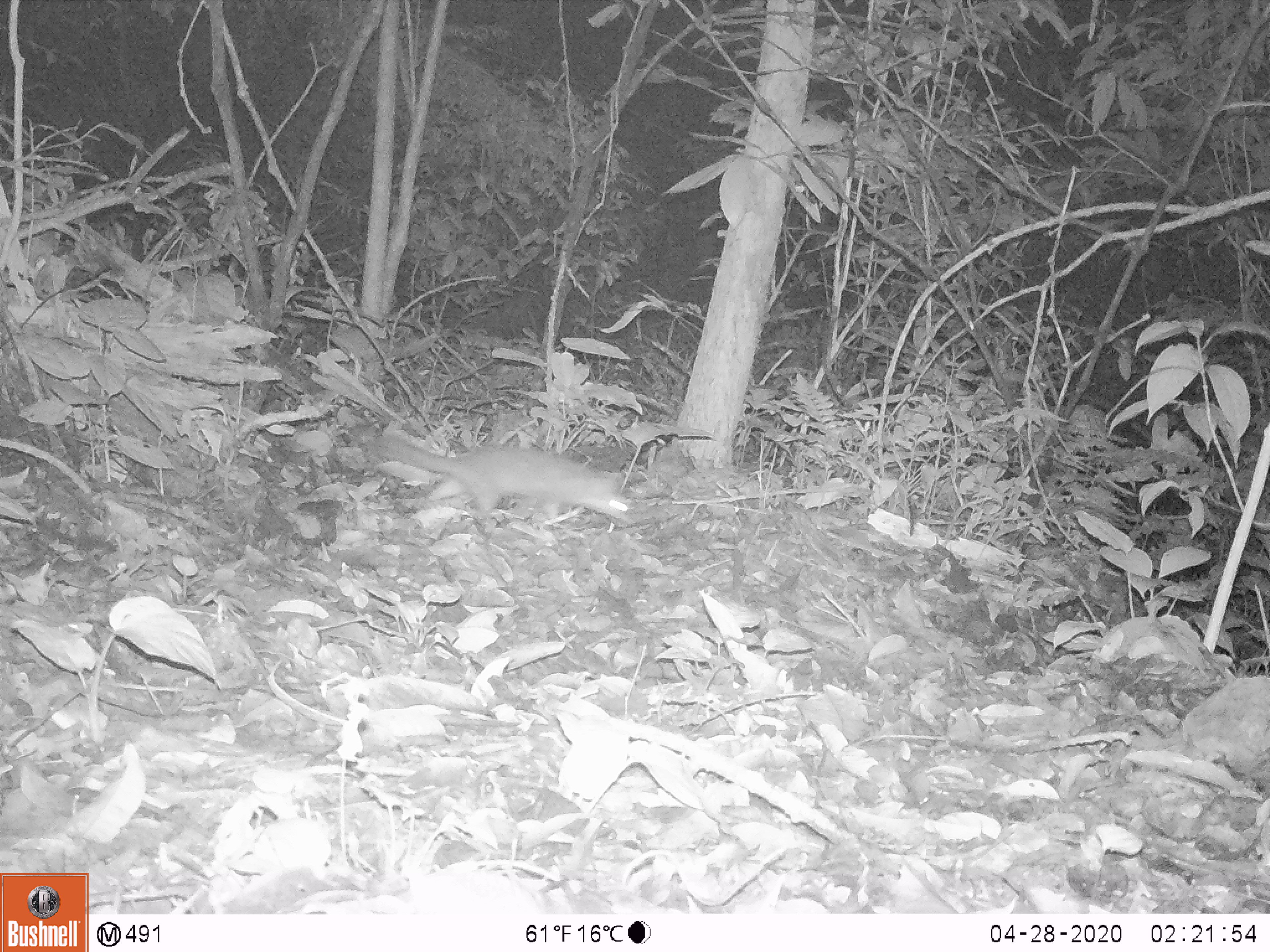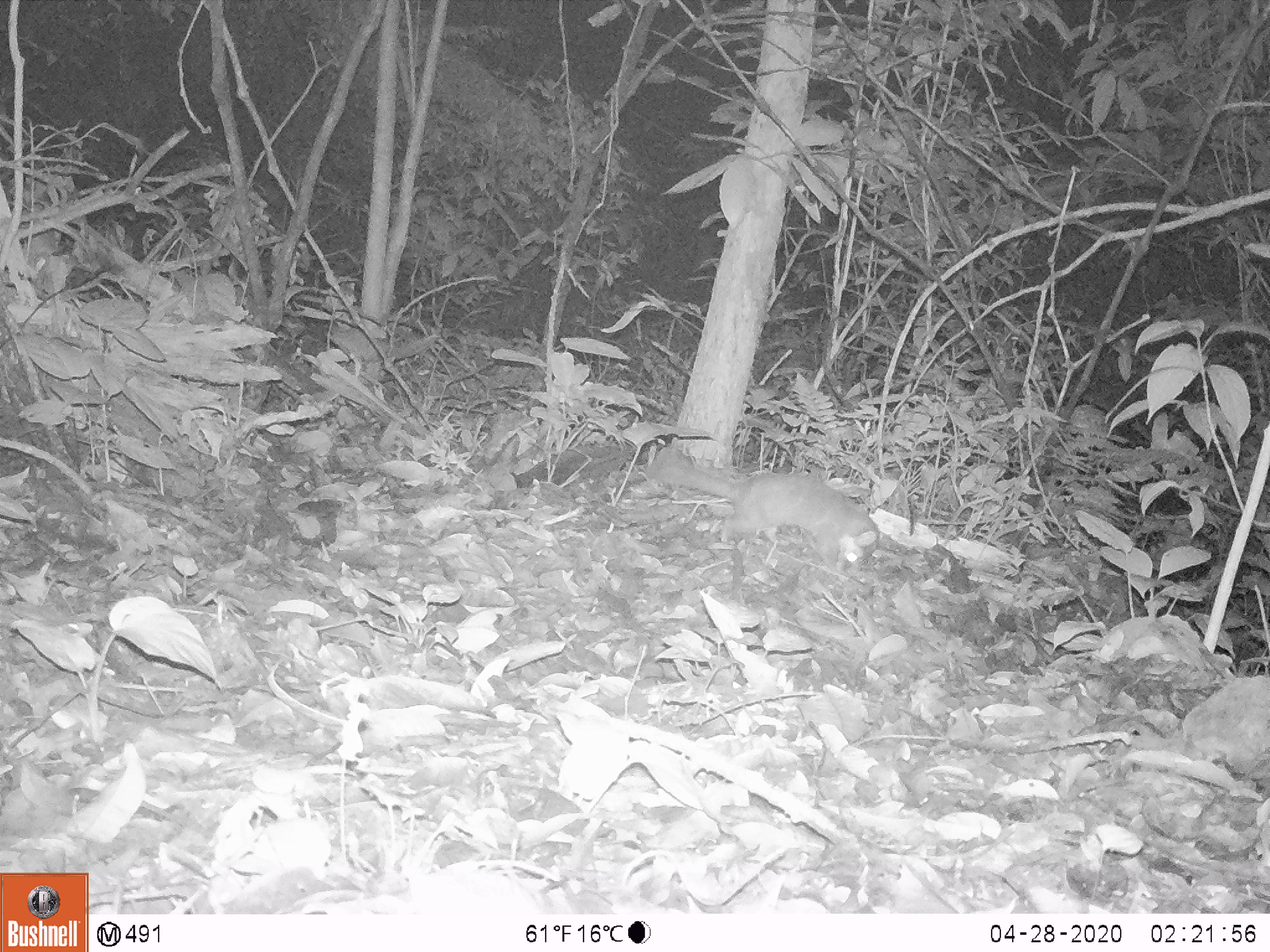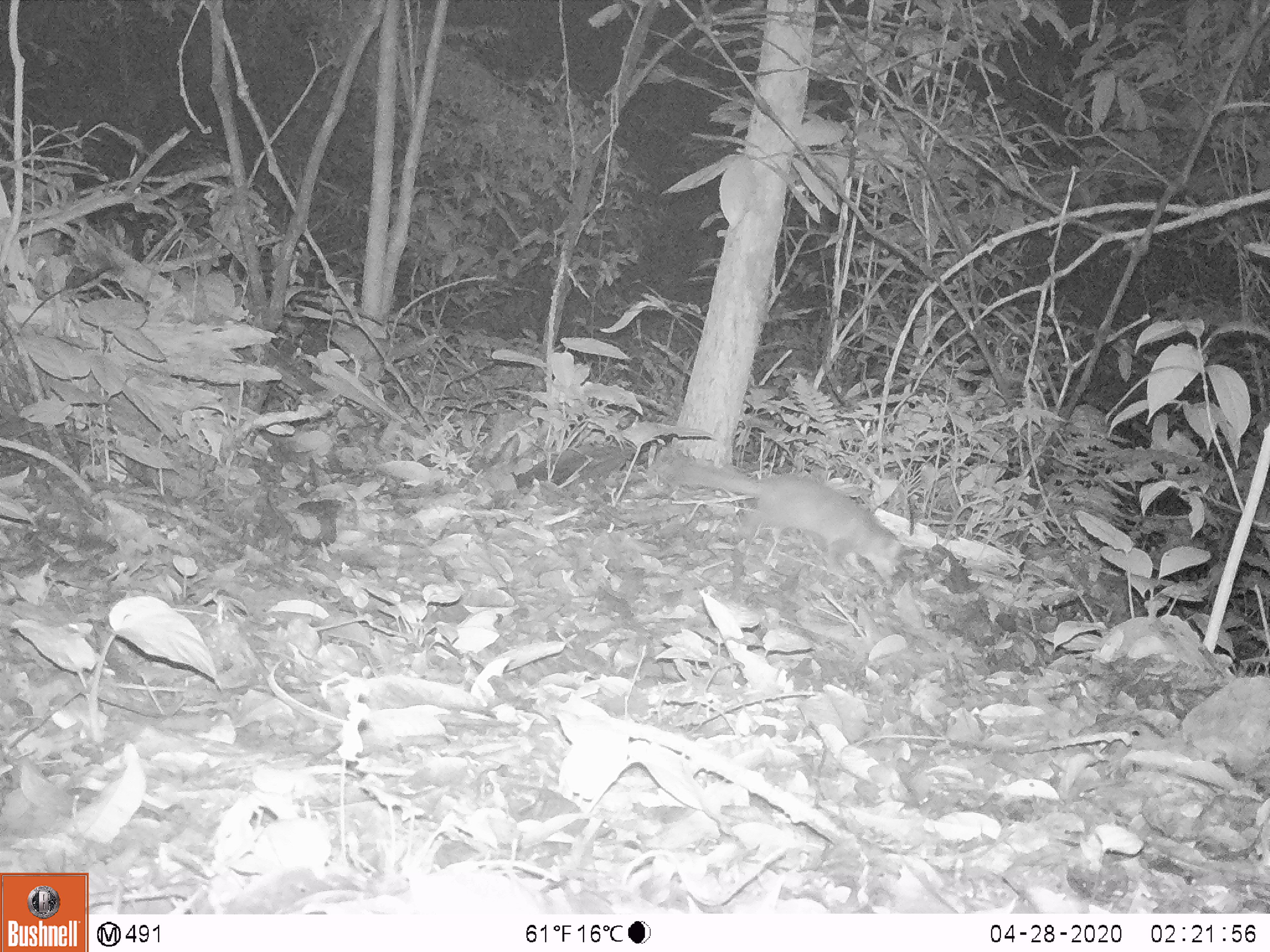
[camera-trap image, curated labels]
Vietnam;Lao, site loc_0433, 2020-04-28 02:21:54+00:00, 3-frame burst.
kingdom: Animalia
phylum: Chordata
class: Mammalia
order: Carnivora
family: Mustelidae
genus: Melogale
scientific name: Melogale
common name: ferret badger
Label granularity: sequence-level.